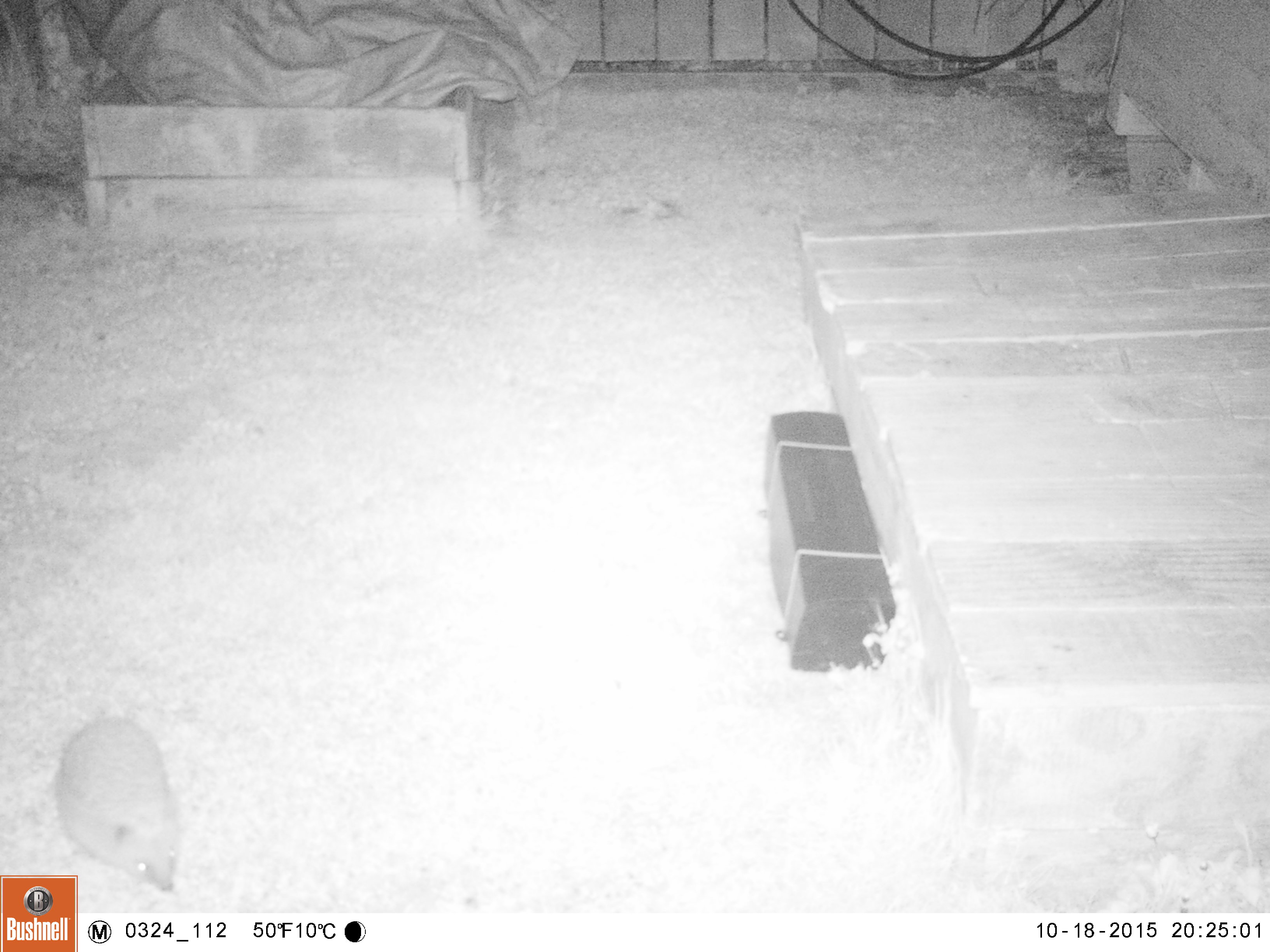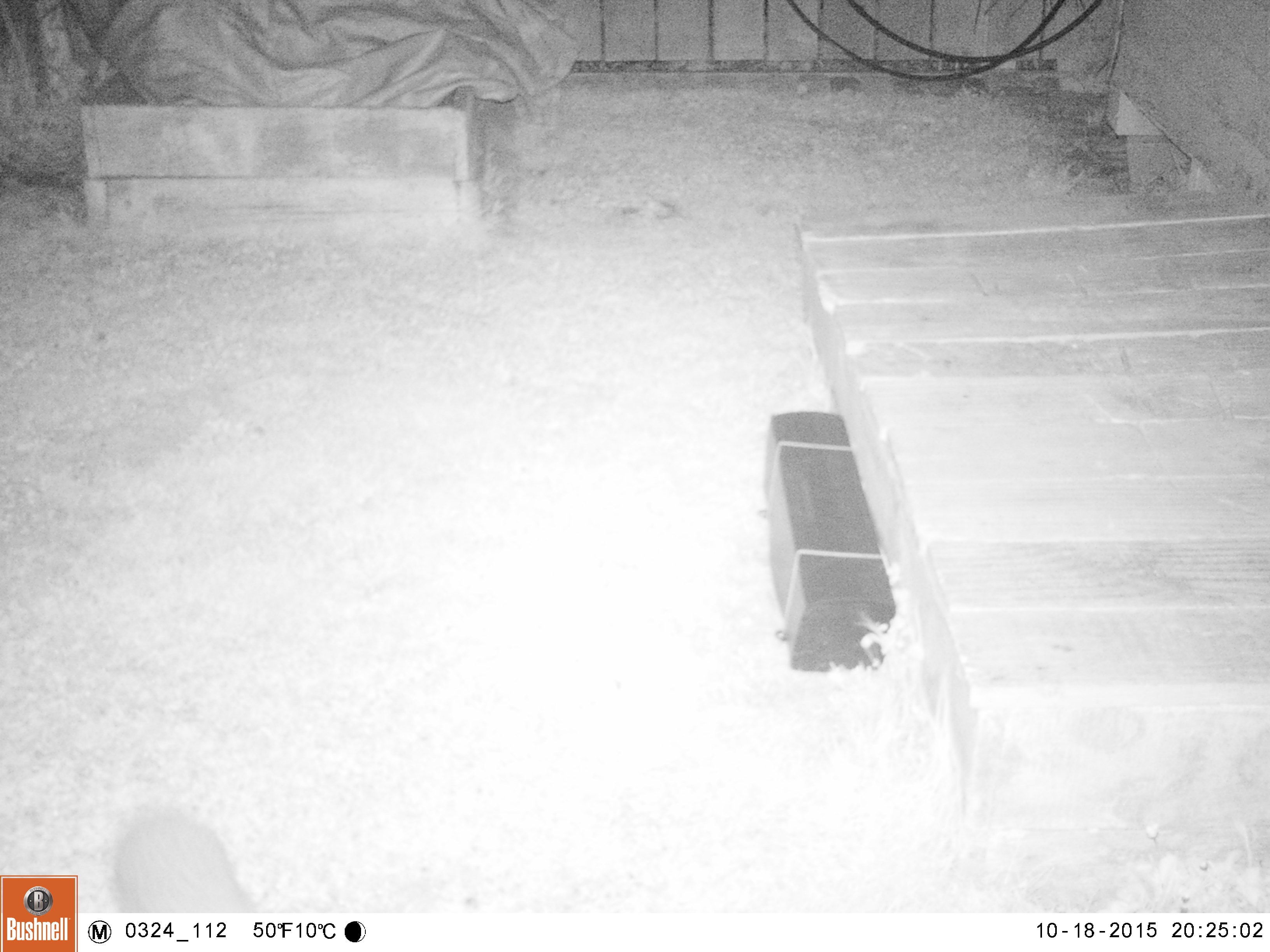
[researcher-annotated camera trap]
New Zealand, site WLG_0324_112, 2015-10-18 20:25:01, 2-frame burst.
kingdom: Animalia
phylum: Chordata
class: Mammalia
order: Eulipotyphla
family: Erinaceidae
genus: Erinaceus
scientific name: Erinaceus europaeus europaeus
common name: european hedgehog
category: hedgehog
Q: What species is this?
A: Hedgehog (european hedgehog) (Erinaceus europaeus europaeus).